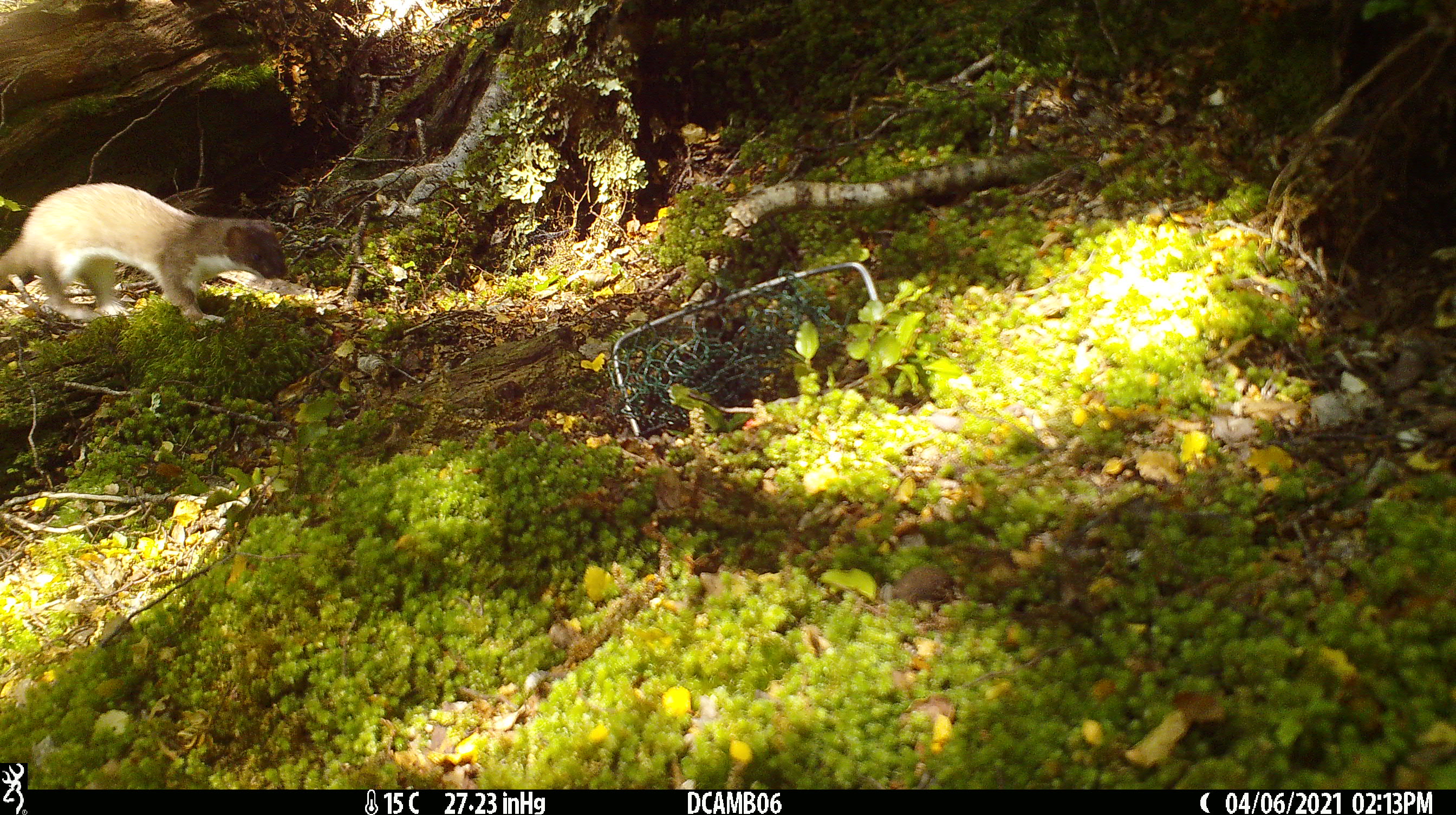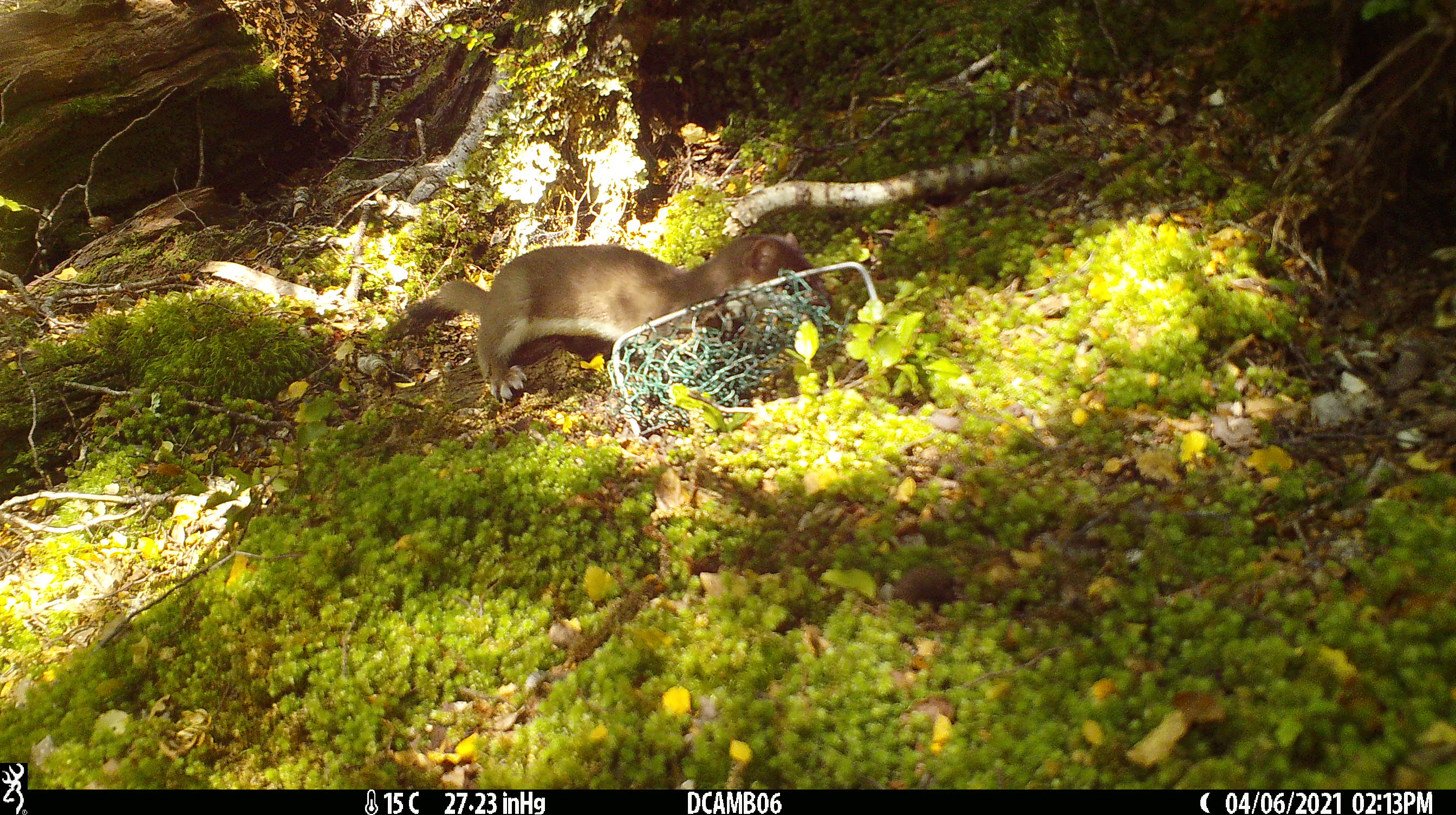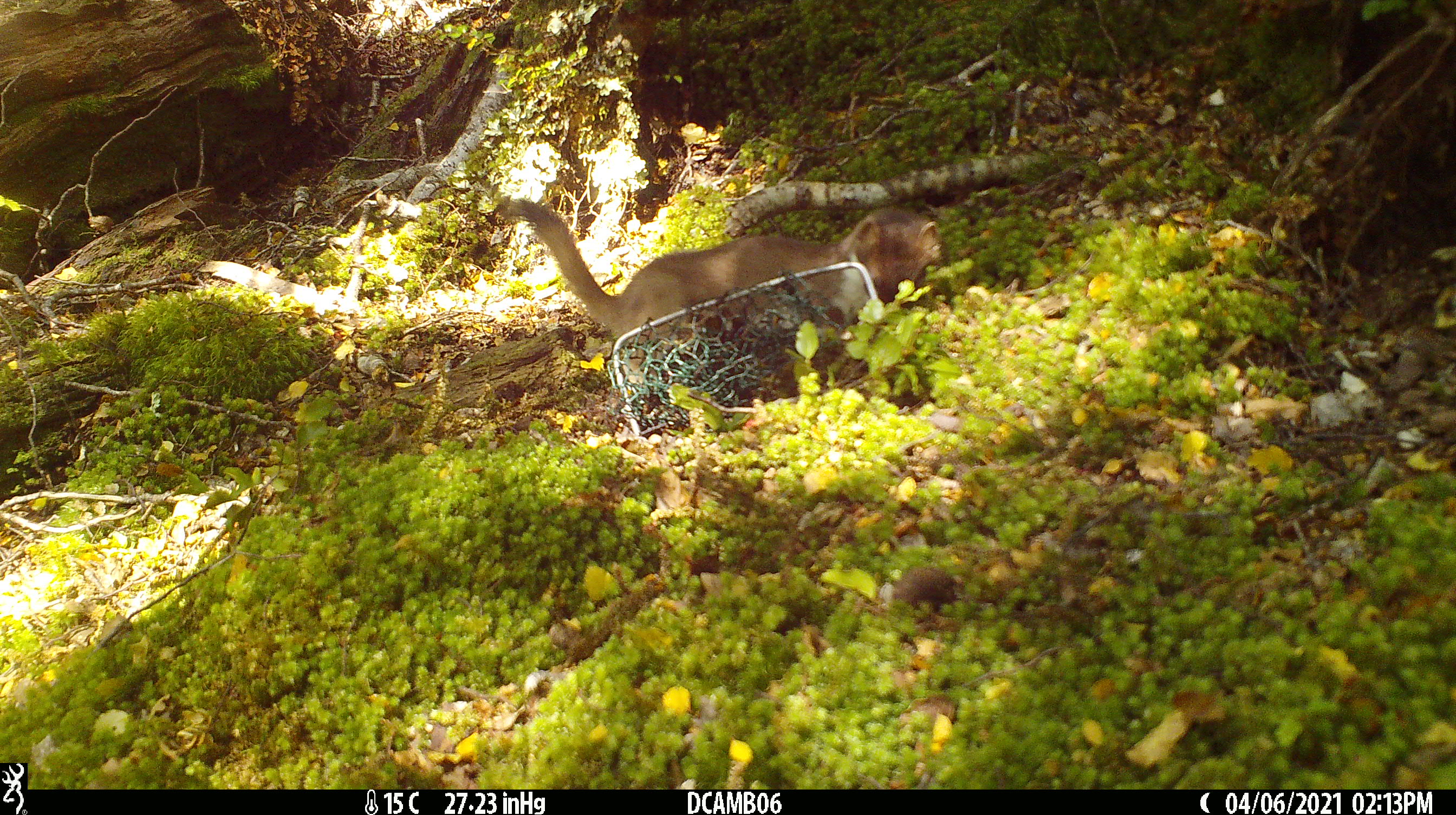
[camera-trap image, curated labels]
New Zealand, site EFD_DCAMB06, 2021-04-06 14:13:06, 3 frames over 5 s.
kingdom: Animalia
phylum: Chordata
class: Mammalia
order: Carnivora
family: Mustelidae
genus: Mustela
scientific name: Mustela erminea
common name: stoat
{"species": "stoat (Mustela erminea)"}